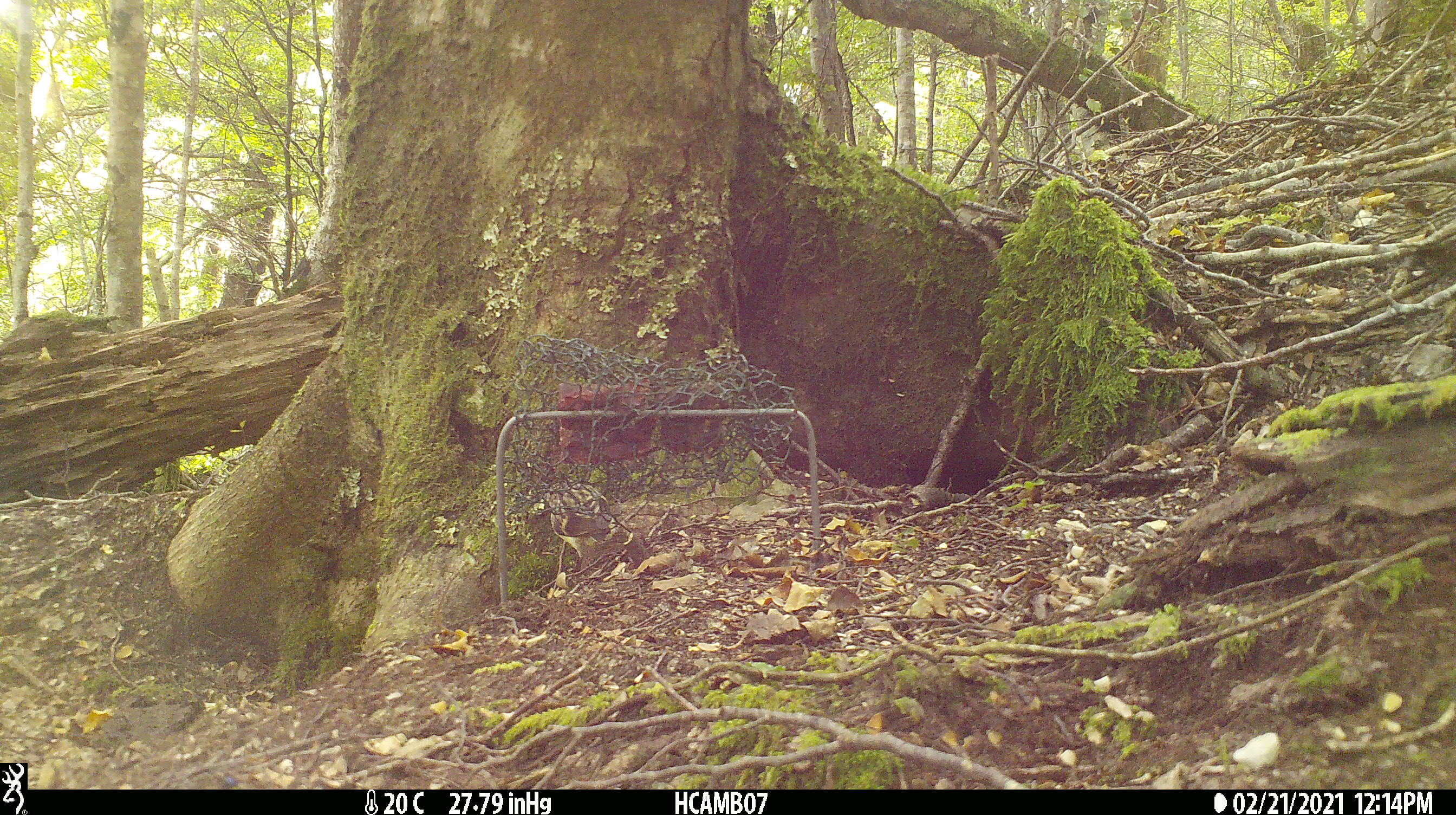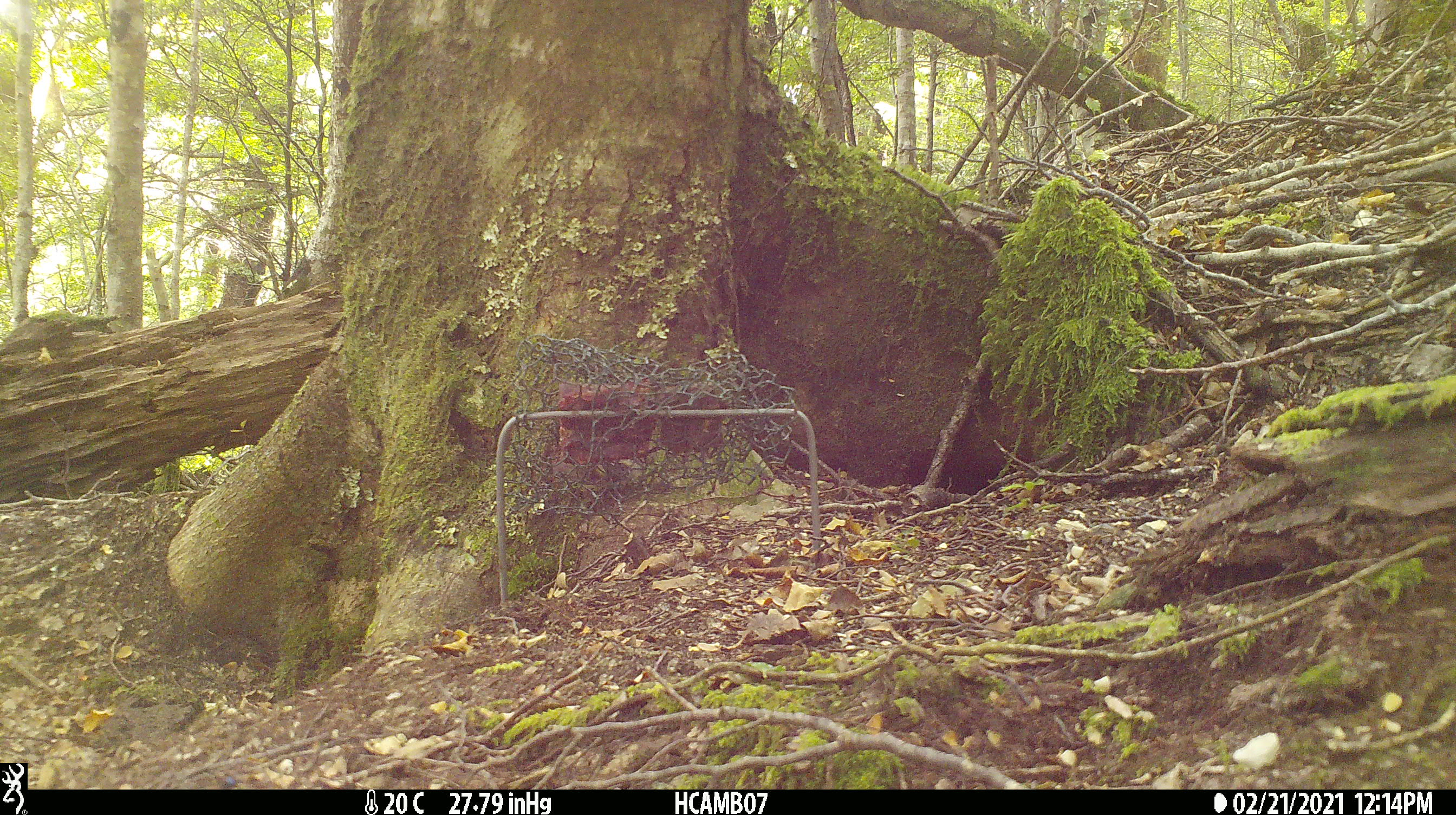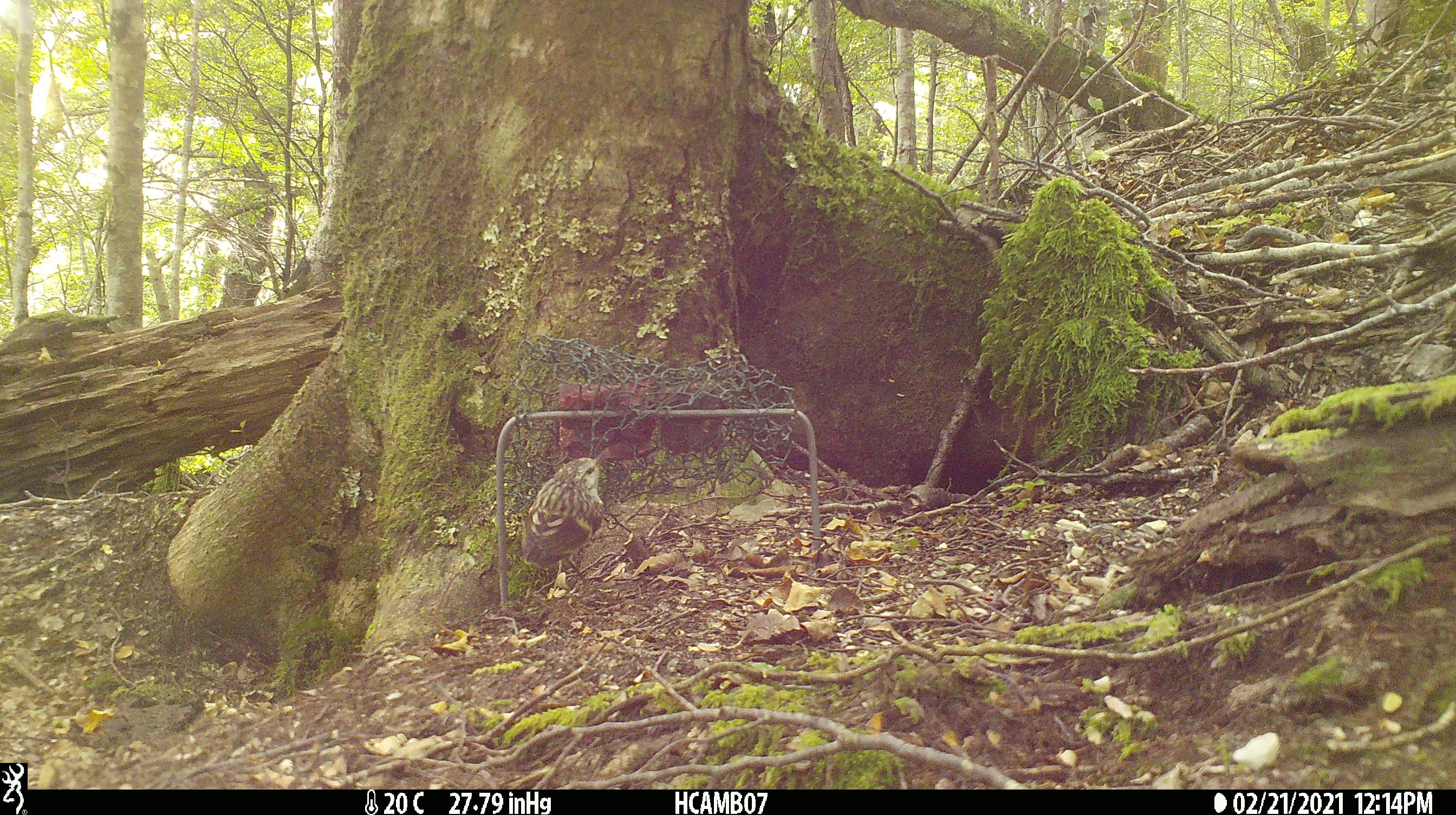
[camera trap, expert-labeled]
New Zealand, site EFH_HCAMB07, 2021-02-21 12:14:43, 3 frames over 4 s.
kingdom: Animalia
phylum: Chordata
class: Aves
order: Passeriformes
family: Acanthisittidae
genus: Acanthisitta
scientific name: Acanthisitta chloris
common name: rifleman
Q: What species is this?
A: Rifleman (Acanthisitta chloris).